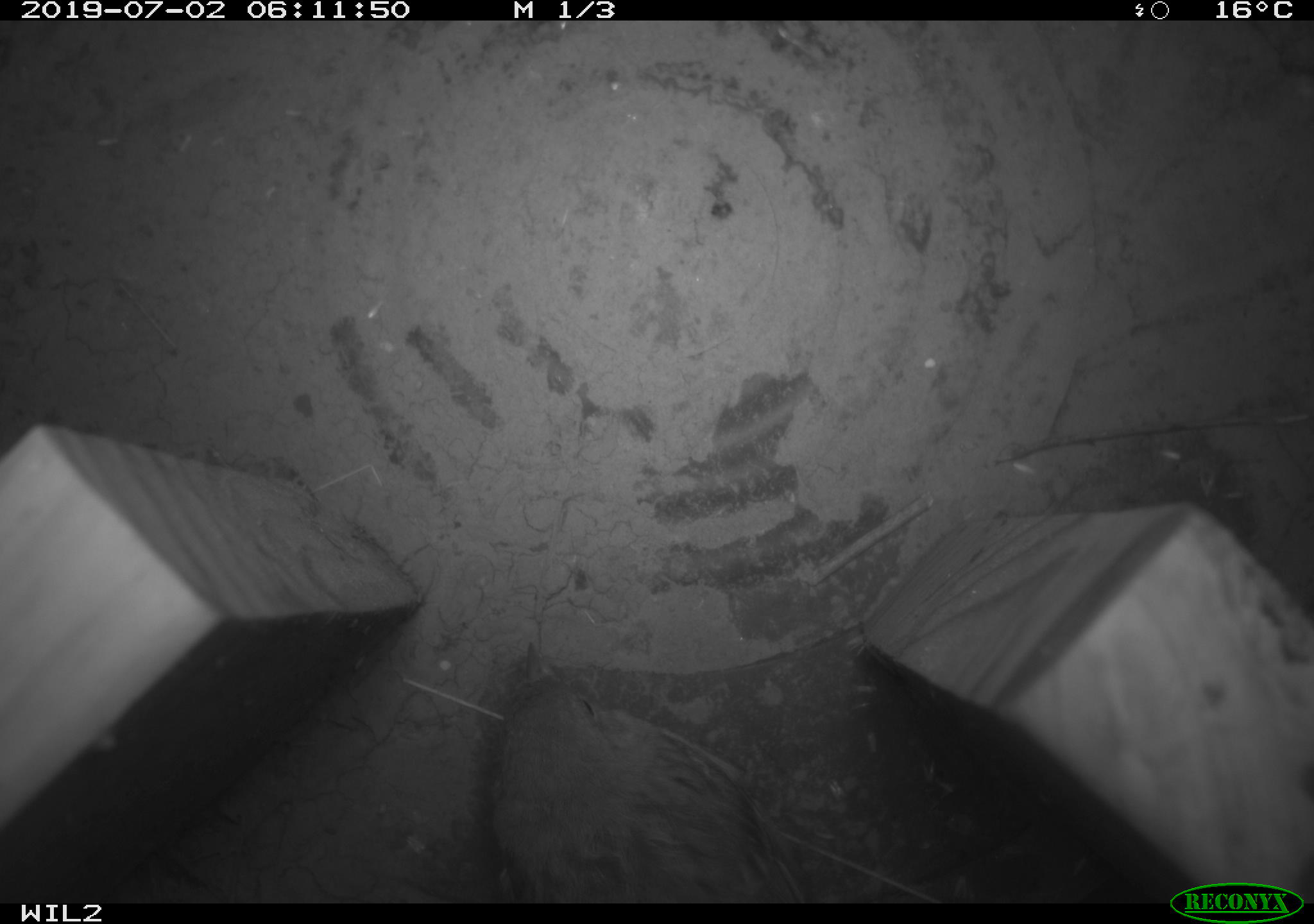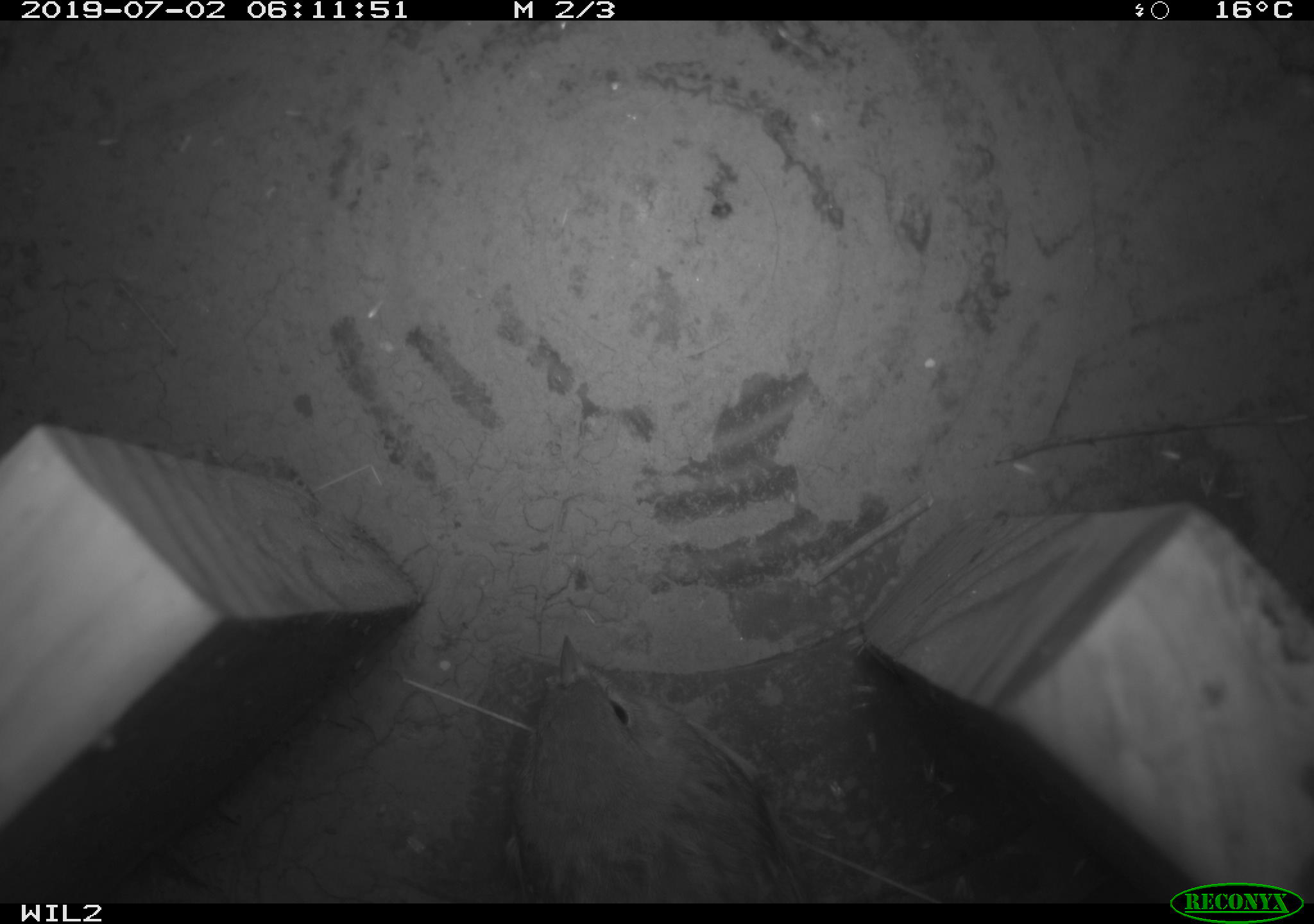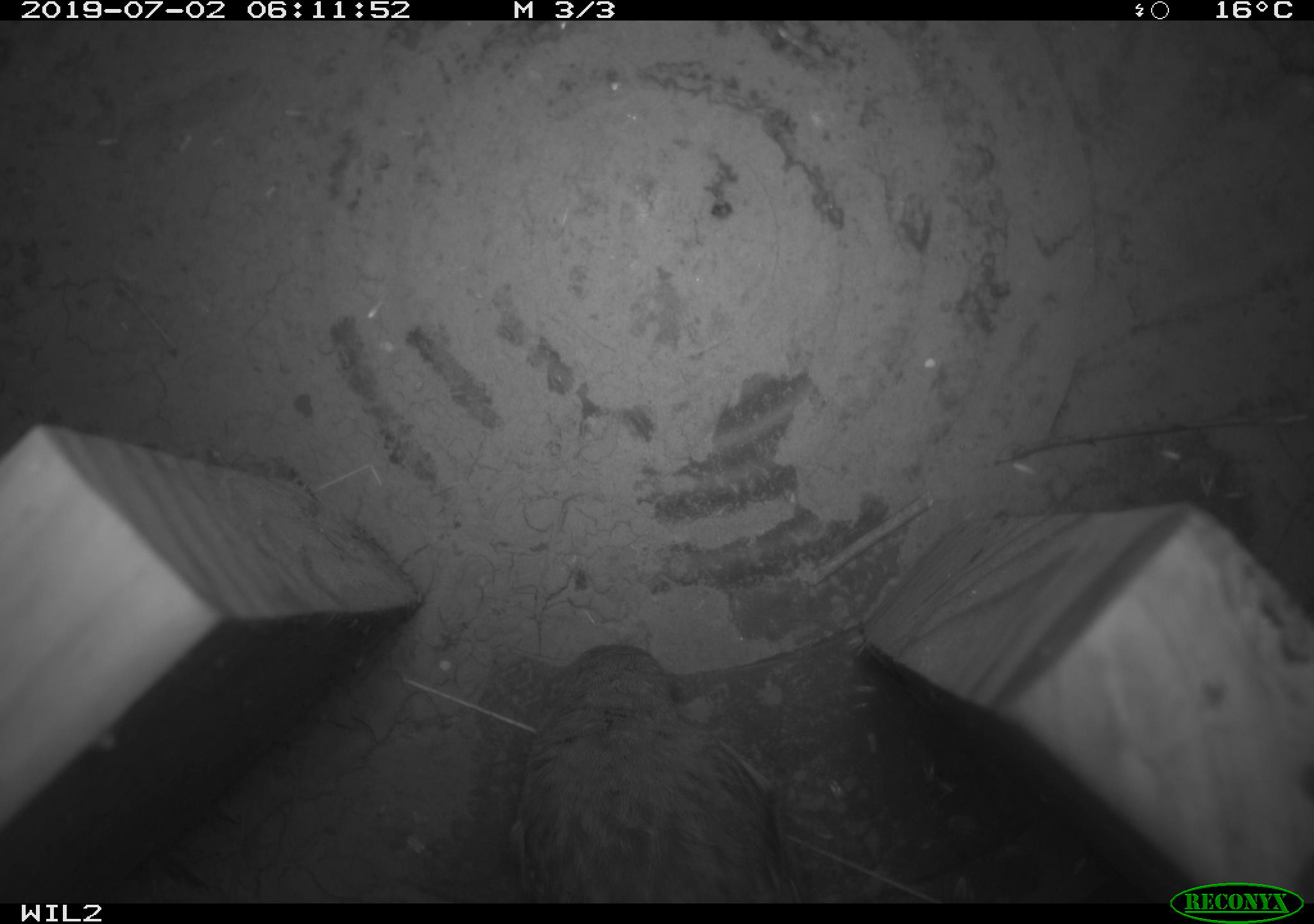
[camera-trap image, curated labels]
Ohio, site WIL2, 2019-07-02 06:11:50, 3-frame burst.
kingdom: Animalia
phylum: Chordata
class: Aves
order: Passeriformes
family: Passerellidae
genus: Melospiza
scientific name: Melospiza melodia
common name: song sparrow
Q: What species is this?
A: Song sparrow (Melospiza melodia).